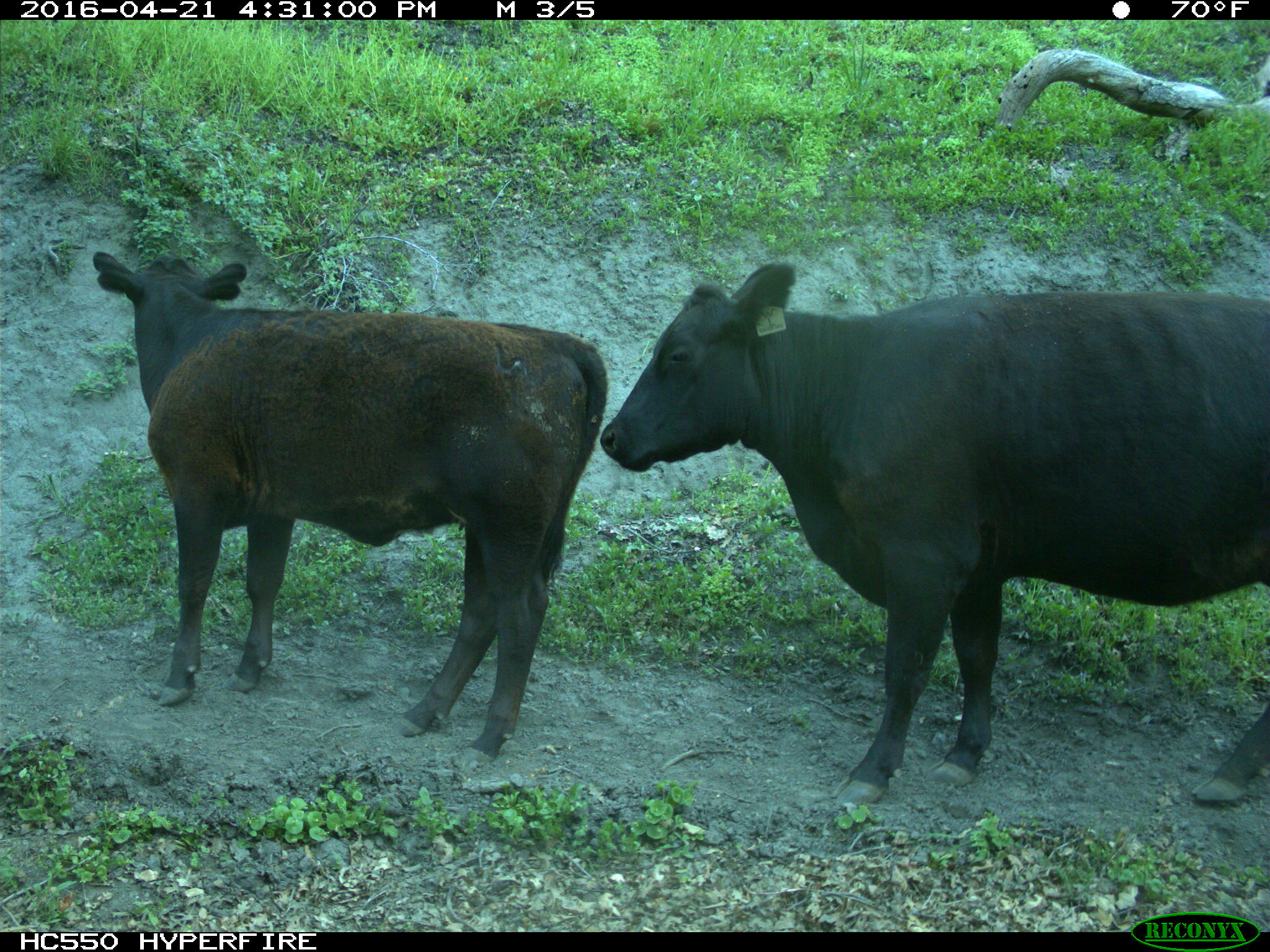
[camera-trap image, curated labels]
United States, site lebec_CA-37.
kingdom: Animalia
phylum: Chordata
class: Mammalia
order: Artiodactyla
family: Bovidae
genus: Bos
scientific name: Bos taurus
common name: domestic cow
Bos taurus (domestic cow).